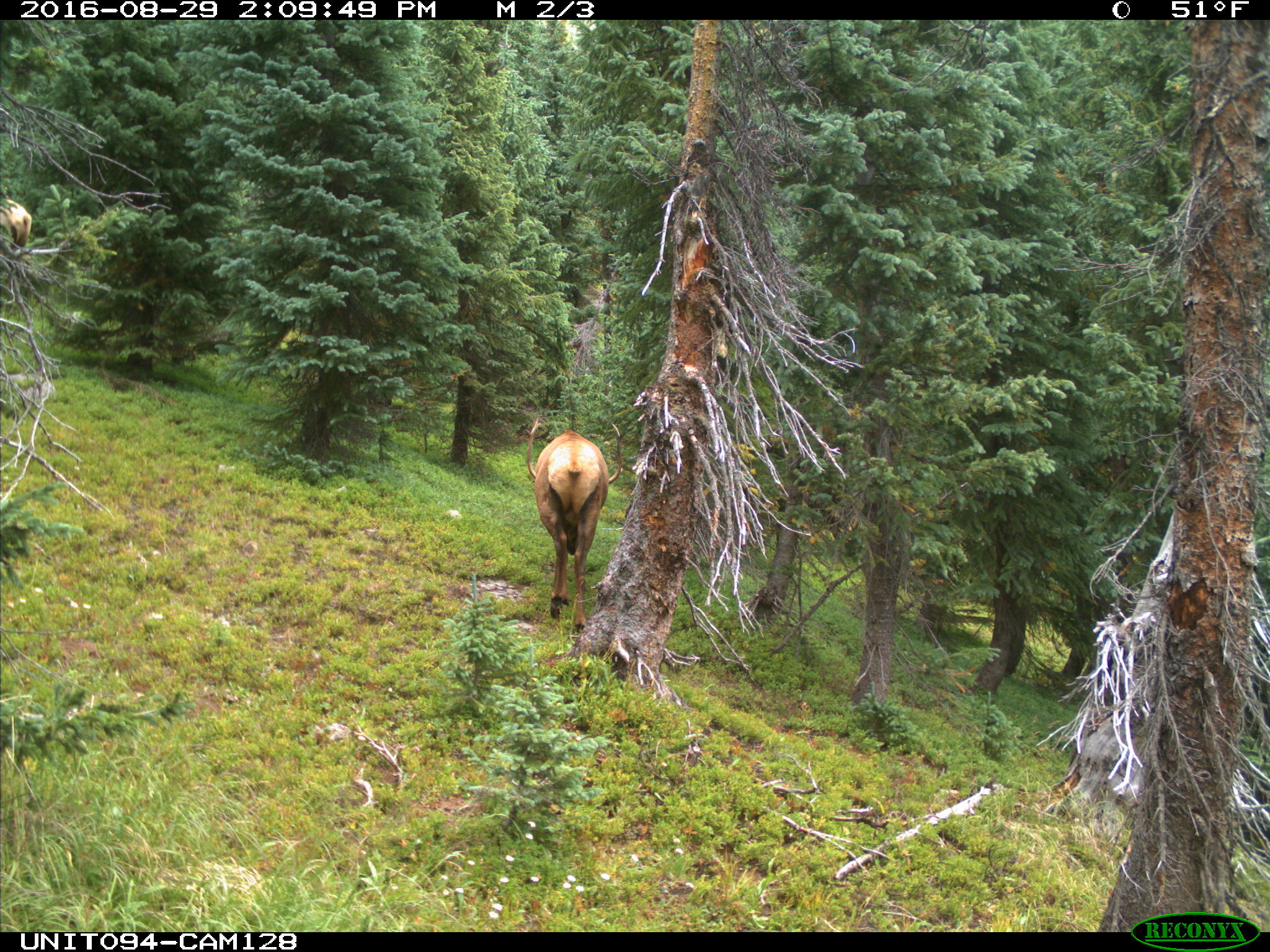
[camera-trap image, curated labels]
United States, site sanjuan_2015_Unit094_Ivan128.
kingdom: Animalia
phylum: Chordata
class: Mammalia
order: Artiodactyla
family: Cervidae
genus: Cervus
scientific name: Cervus elaphus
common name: red deer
Cervus elaphus (red deer).